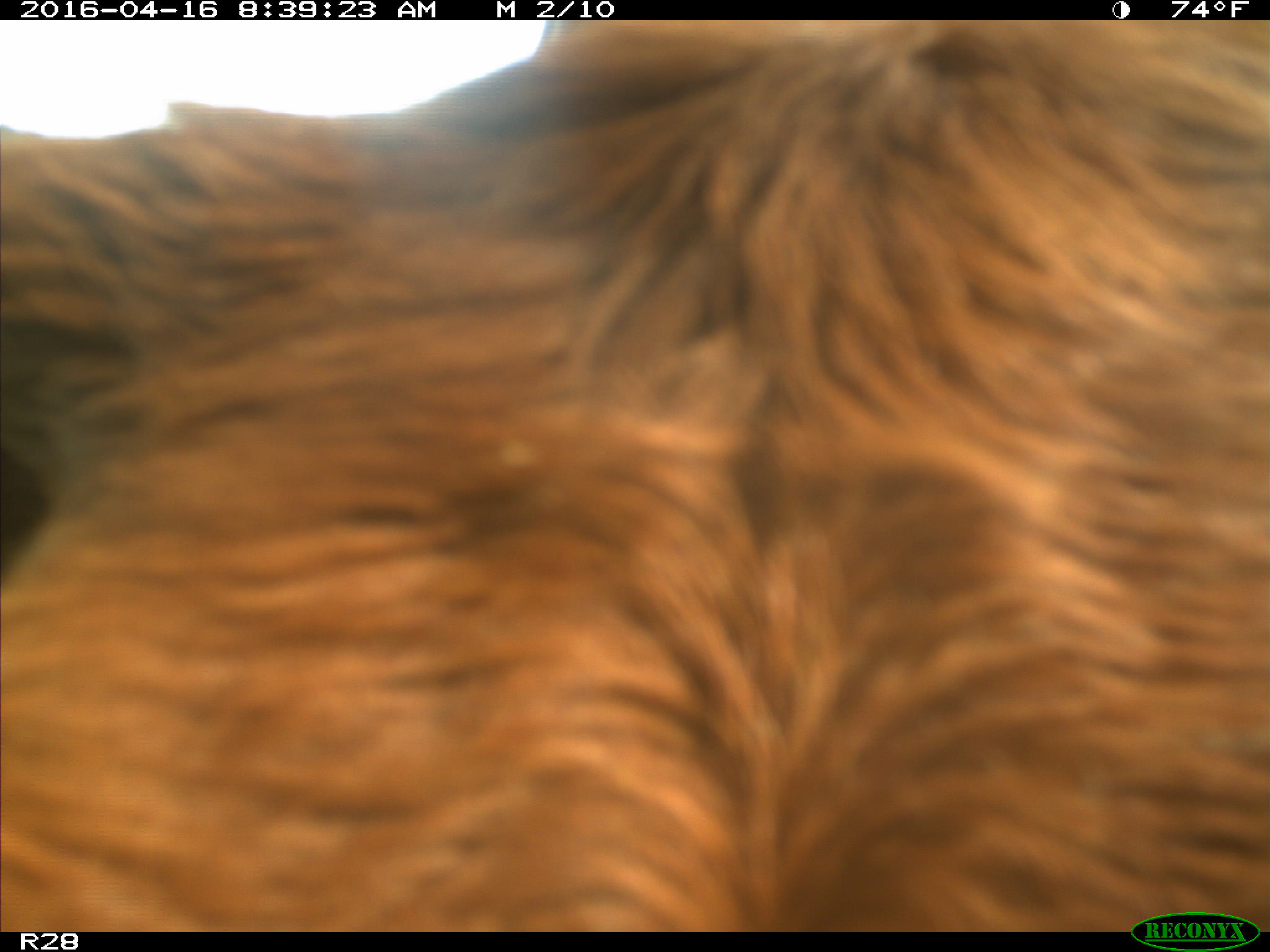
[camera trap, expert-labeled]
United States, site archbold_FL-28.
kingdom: Animalia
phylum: Chordata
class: Mammalia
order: Artiodactyla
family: Bovidae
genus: Bos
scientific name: Bos taurus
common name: domestic cow